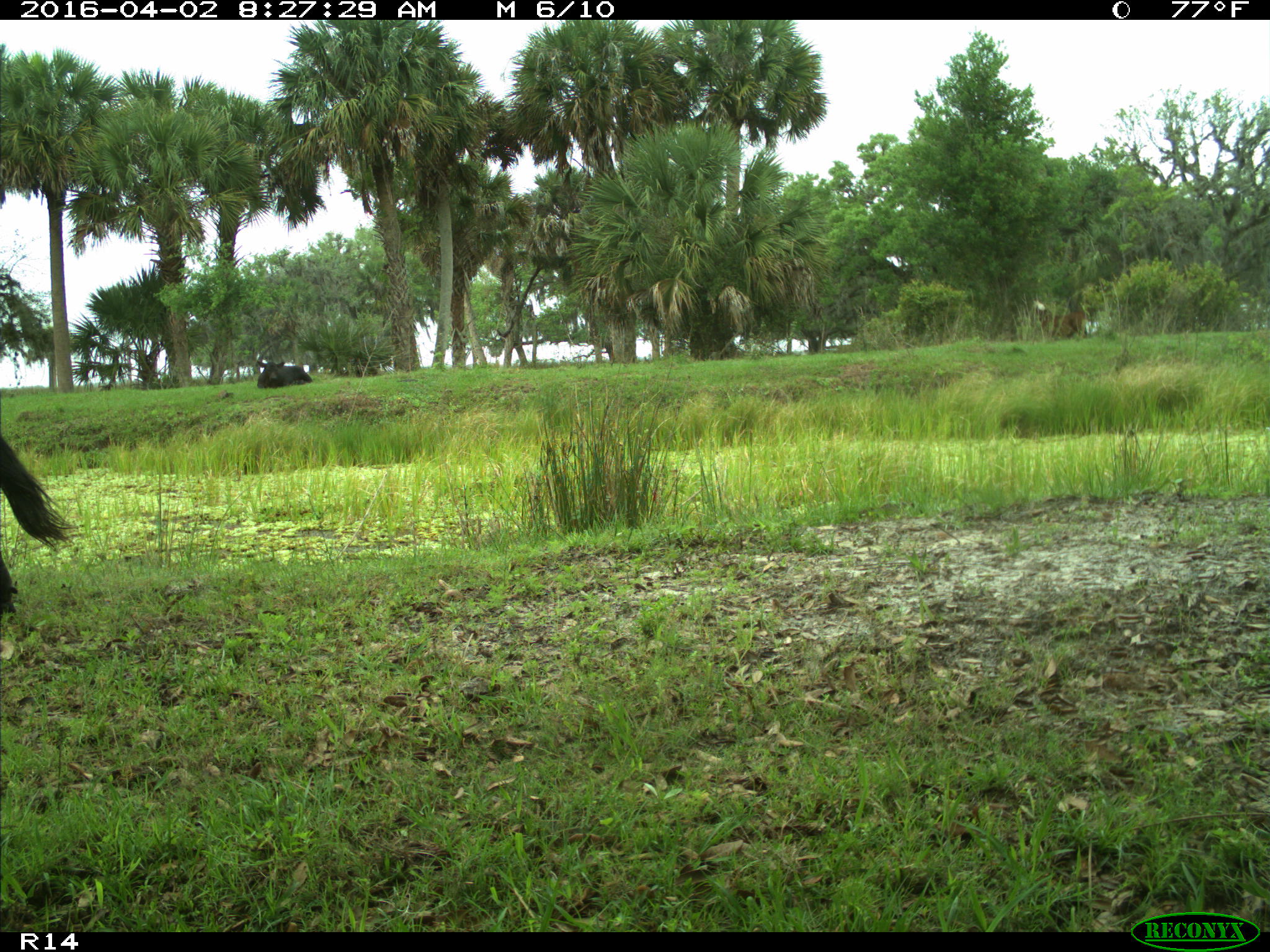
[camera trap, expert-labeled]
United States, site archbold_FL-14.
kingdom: Animalia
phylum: Chordata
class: Mammalia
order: Artiodactyla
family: Bovidae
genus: Bos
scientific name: Bos taurus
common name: domestic cow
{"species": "Bos taurus (domestic cow)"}